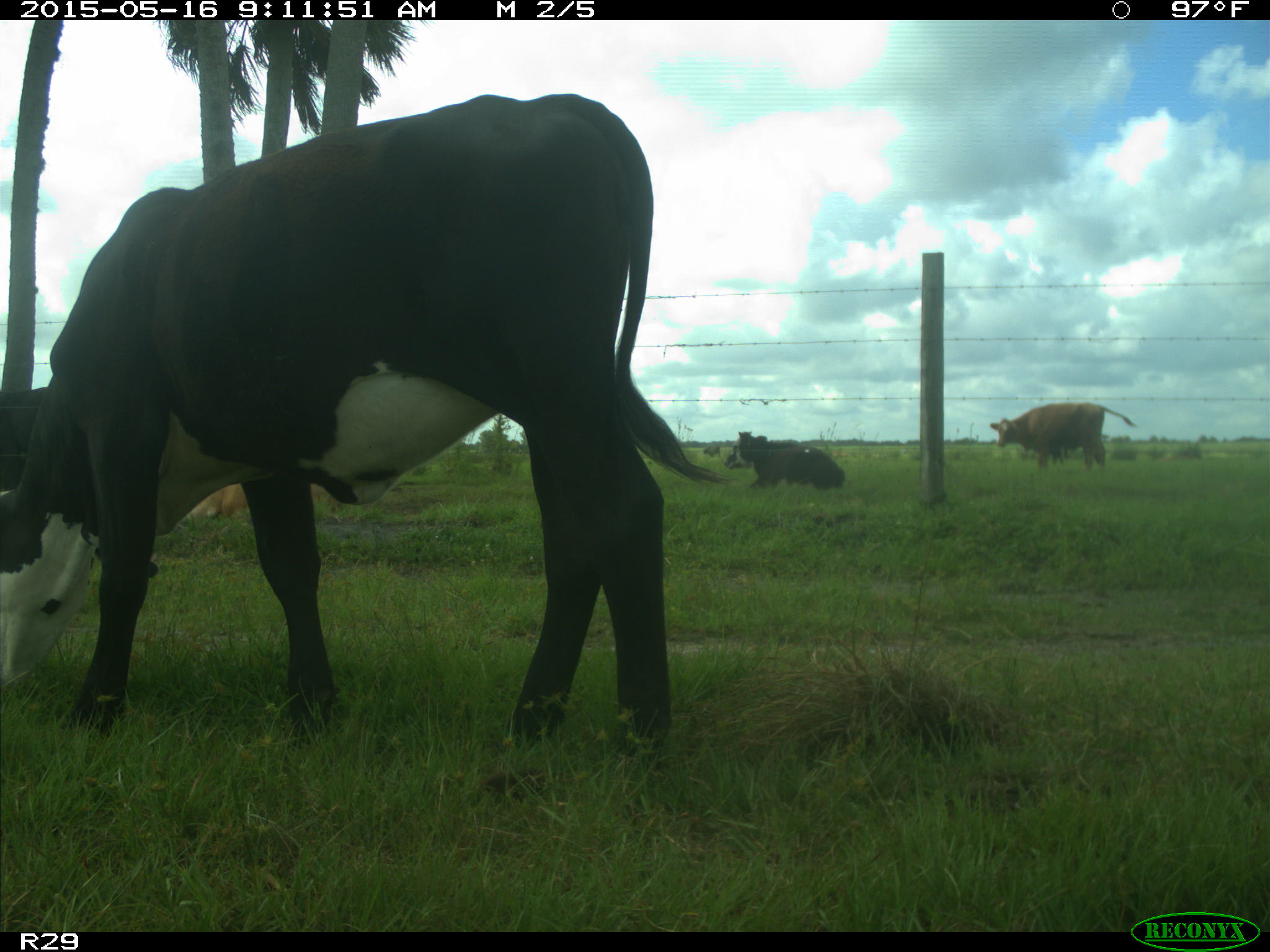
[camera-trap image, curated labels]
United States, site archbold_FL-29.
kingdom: Animalia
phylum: Chordata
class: Mammalia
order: Artiodactyla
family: Bovidae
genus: Bos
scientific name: Bos taurus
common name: domestic cow